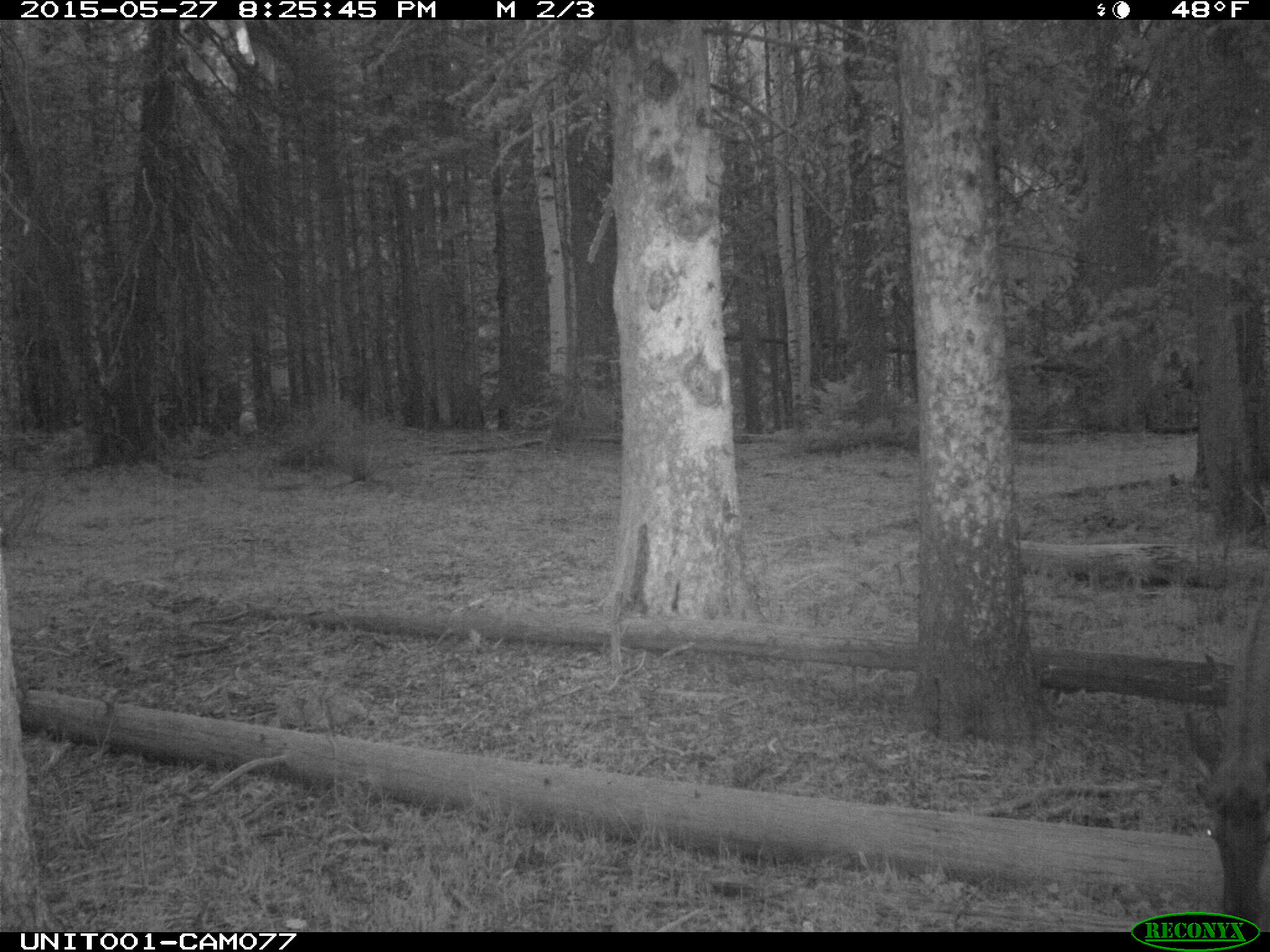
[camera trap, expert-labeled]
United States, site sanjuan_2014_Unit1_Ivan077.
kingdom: Animalia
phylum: Chordata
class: Mammalia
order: Artiodactyla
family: Cervidae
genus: Cervus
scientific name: Cervus elaphus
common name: red deer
Cervus elaphus (red deer).